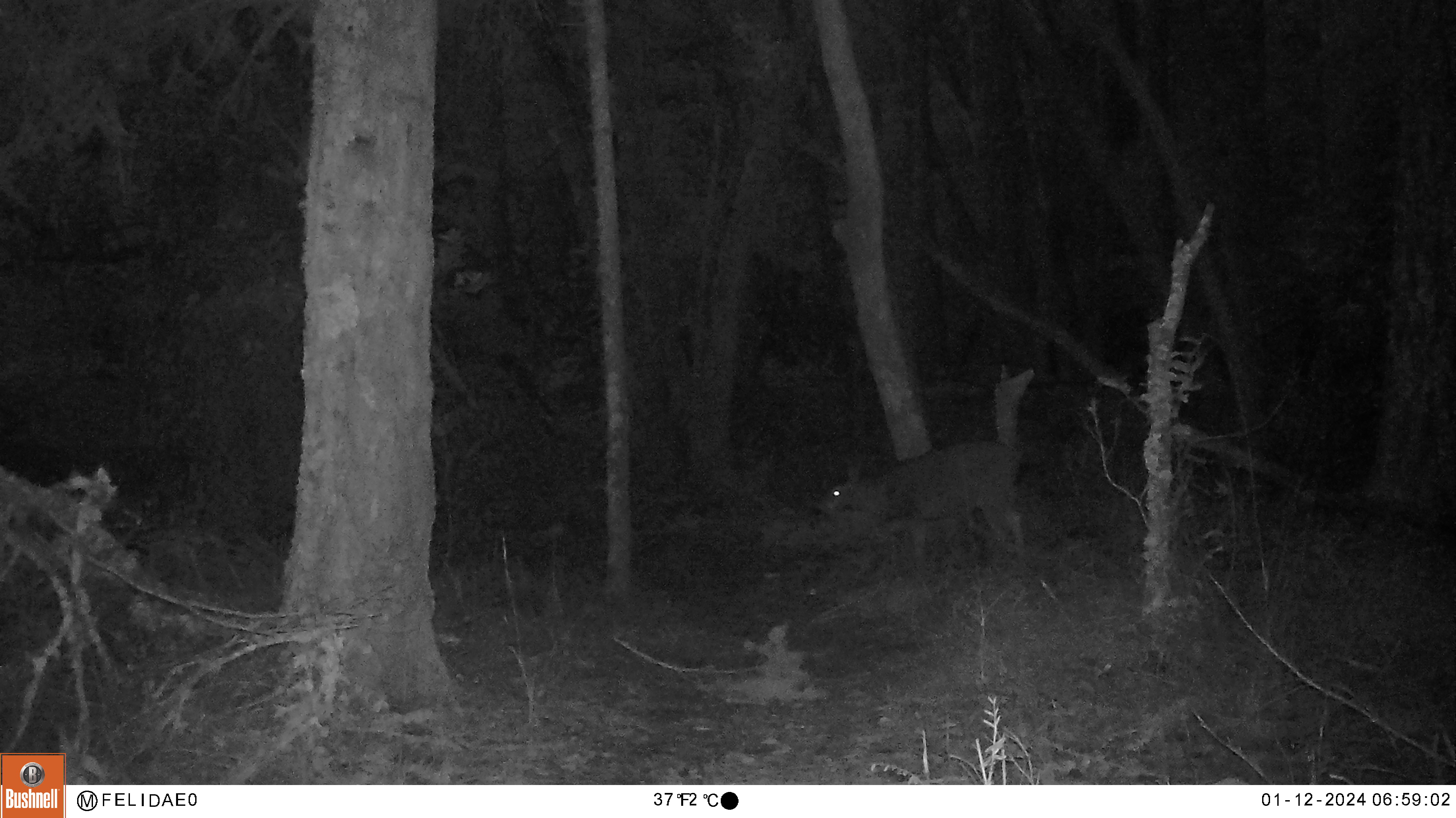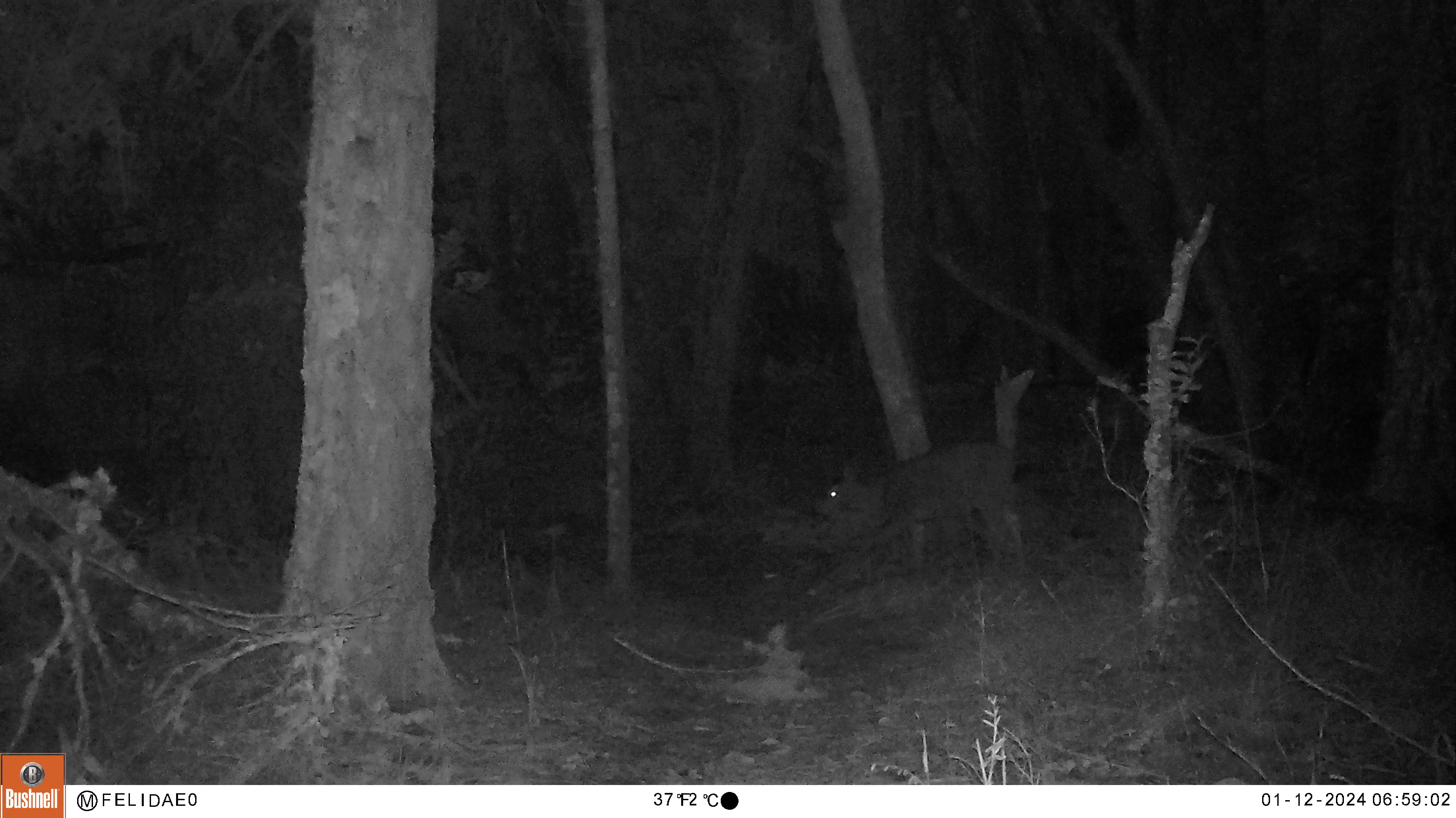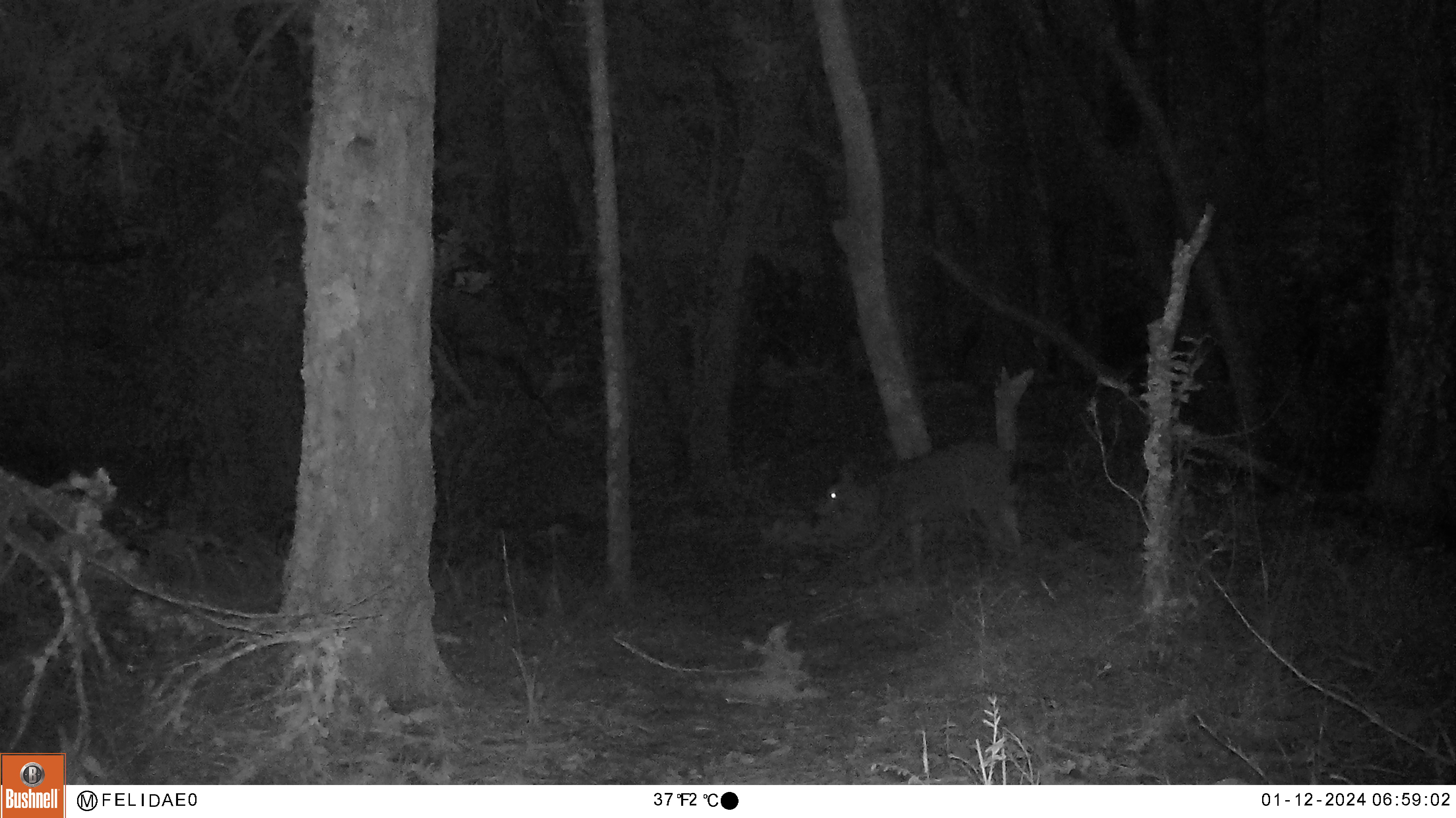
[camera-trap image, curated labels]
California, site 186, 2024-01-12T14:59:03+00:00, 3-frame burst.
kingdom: Animalia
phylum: Chordata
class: Mammalia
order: Artiodactyla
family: Cervidae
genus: Odocoileus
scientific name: Odocoileus hemionus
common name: mule deer